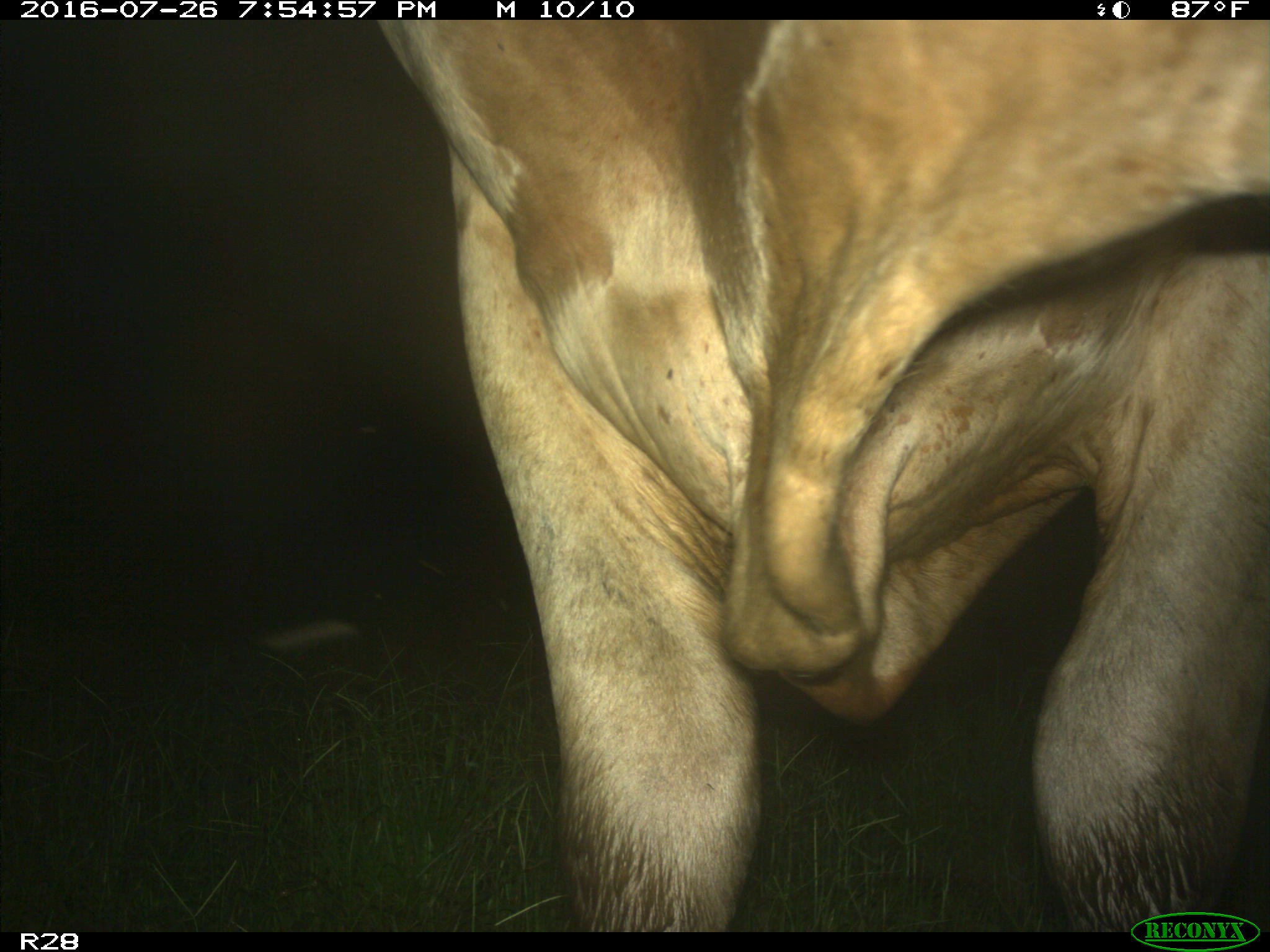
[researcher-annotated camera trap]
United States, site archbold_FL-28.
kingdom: Animalia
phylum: Chordata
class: Mammalia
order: Artiodactyla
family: Bovidae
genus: Bos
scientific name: Bos taurus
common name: domestic cow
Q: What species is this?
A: Bos taurus (domestic cow).